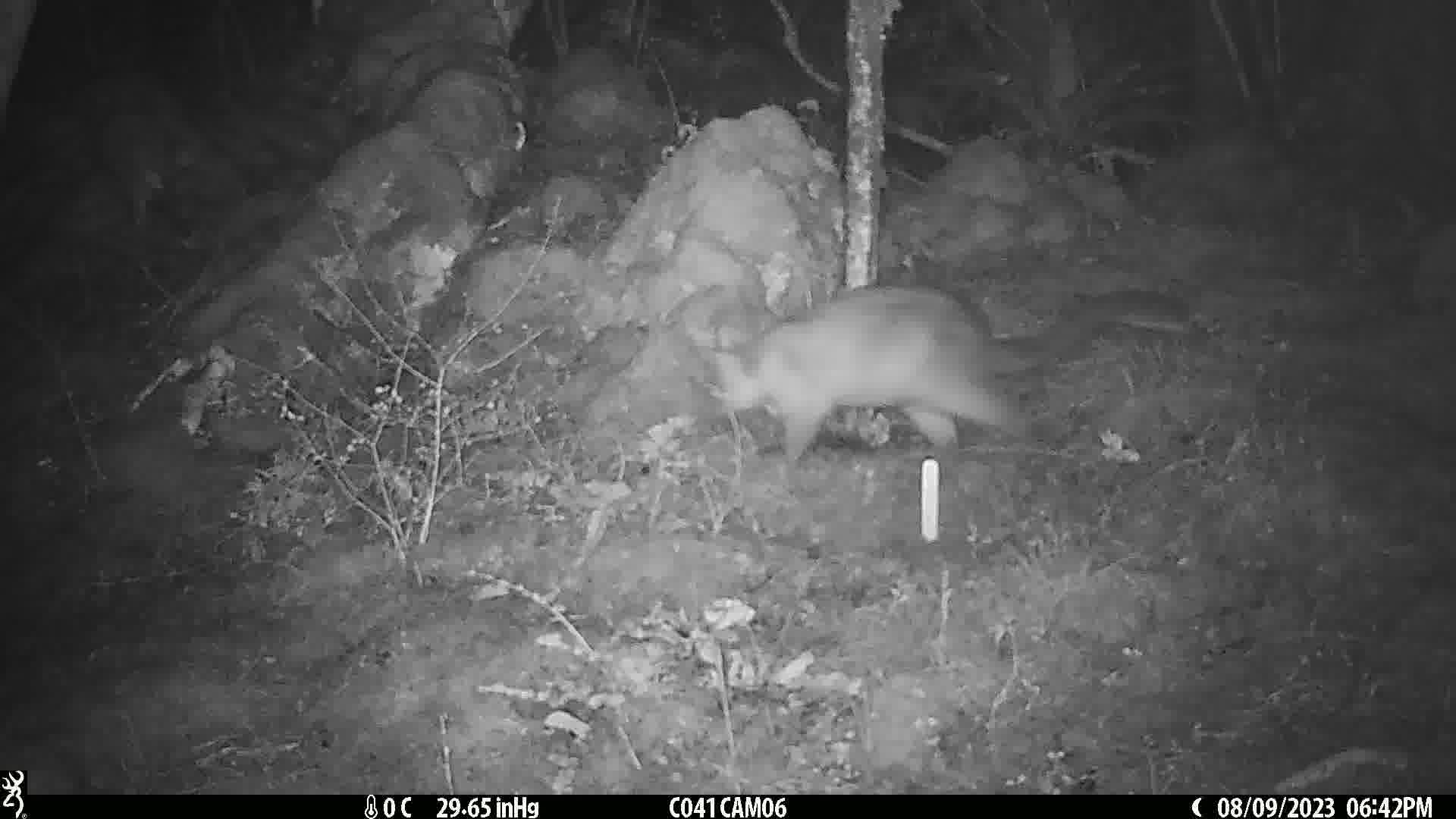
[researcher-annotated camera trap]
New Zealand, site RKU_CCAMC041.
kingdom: Animalia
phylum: Chordata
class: Mammalia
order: Diprotodontia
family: Phalangeridae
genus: Trichosurus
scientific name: Trichosurus vulpecula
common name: common brushtail possum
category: possum